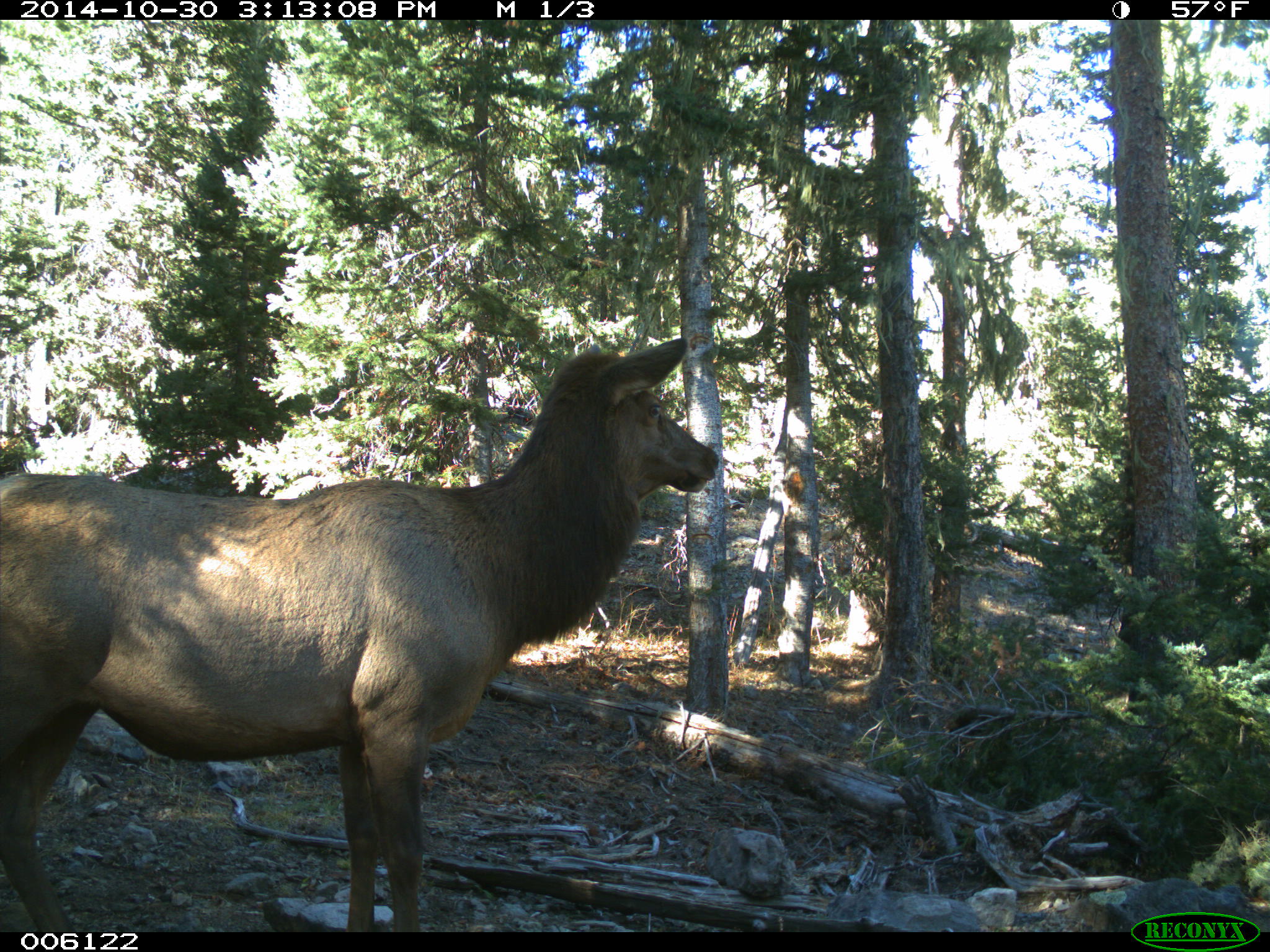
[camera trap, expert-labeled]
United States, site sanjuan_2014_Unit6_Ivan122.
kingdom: Animalia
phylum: Chordata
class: Mammalia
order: Artiodactyla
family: Cervidae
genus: Cervus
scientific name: Cervus elaphus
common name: red deer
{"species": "Cervus elaphus (red deer)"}